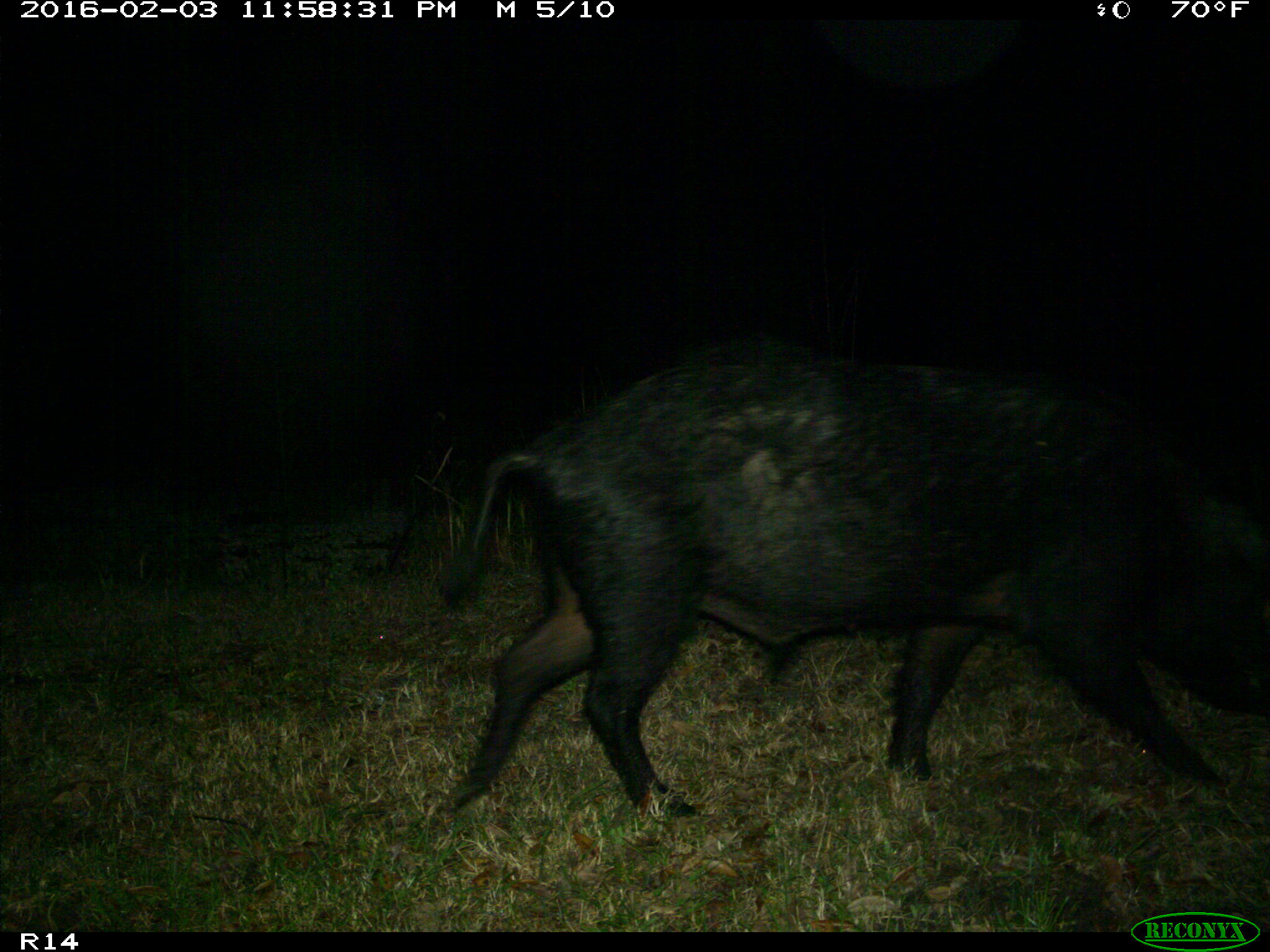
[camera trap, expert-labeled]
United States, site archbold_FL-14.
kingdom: Animalia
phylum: Chordata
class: Mammalia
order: Artiodactyla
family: Suidae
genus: Sus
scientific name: Sus scrofa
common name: wild boar